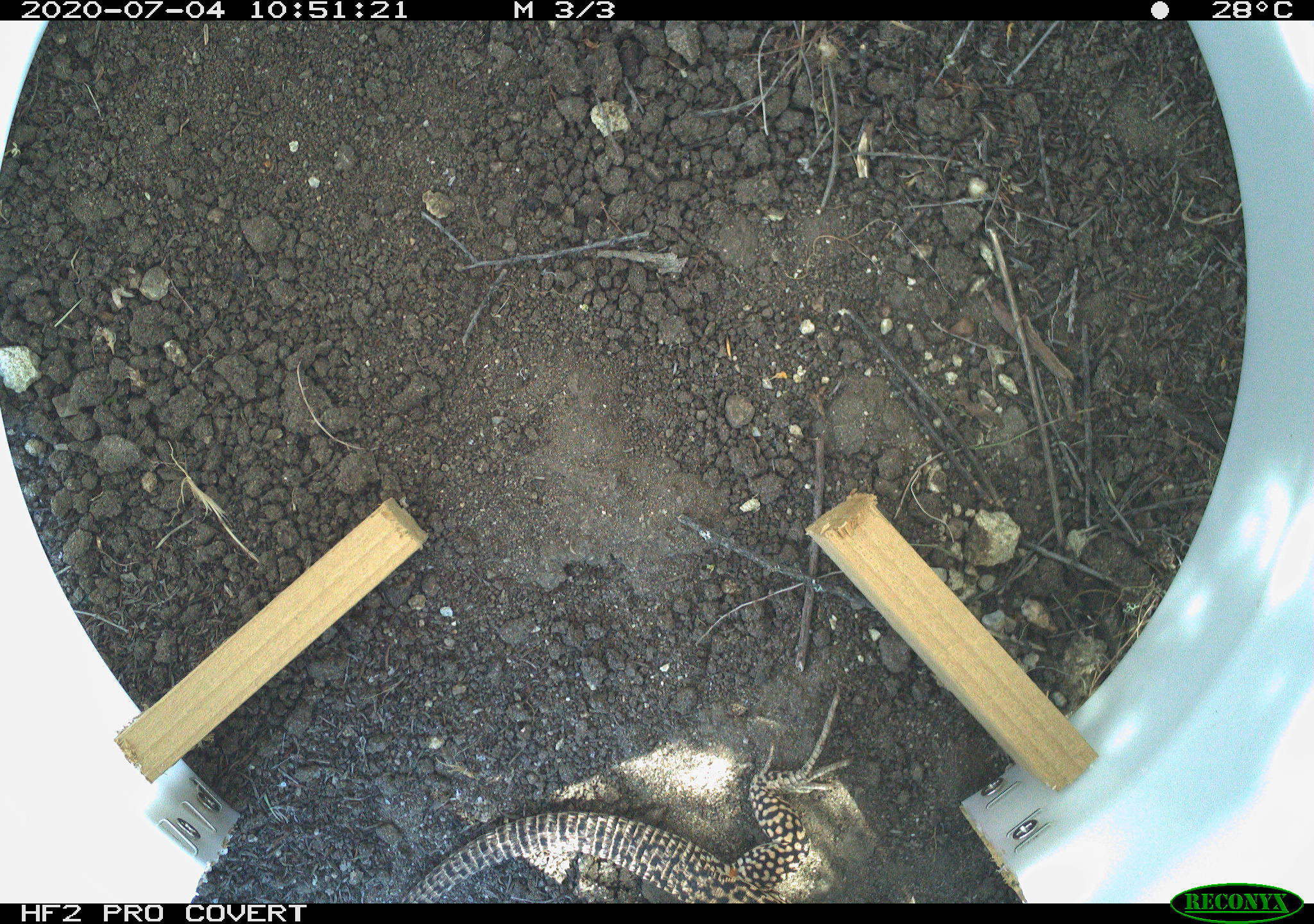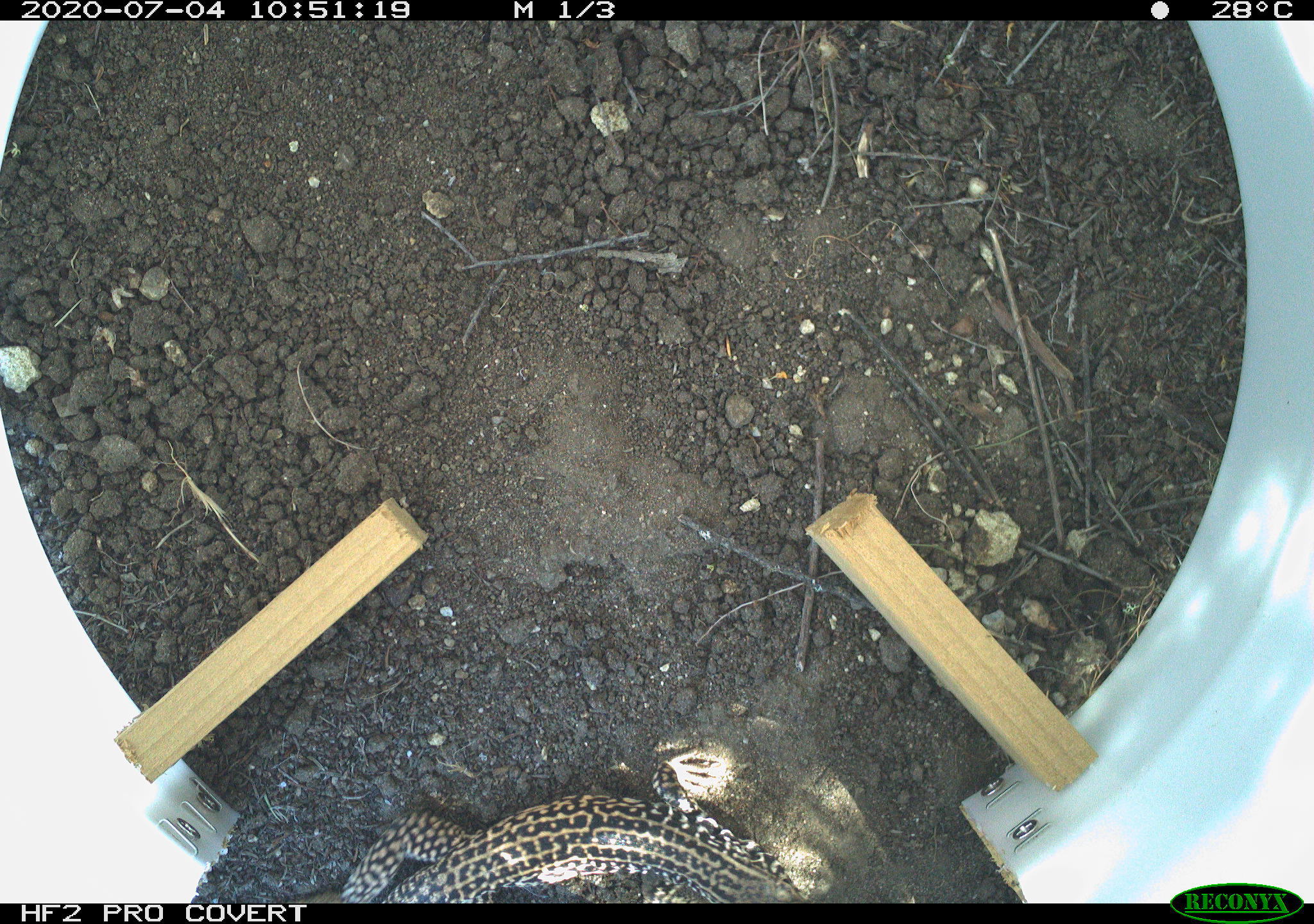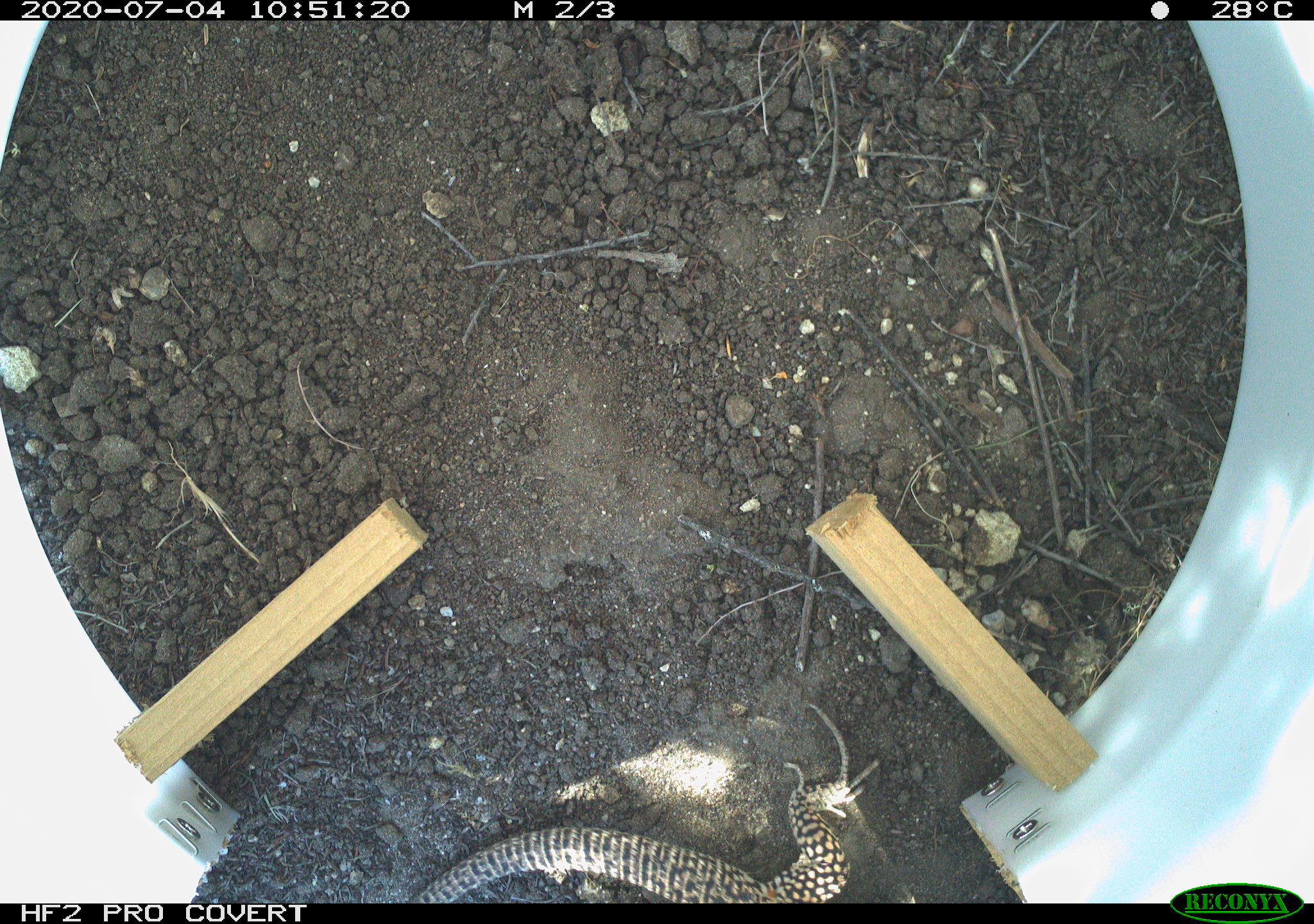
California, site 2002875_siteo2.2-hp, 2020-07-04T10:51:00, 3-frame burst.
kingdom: Animalia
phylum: Chordata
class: Reptilia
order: Squamata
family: Teiidae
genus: Aspidoscelis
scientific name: Aspidoscelis tigris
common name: western whiptail